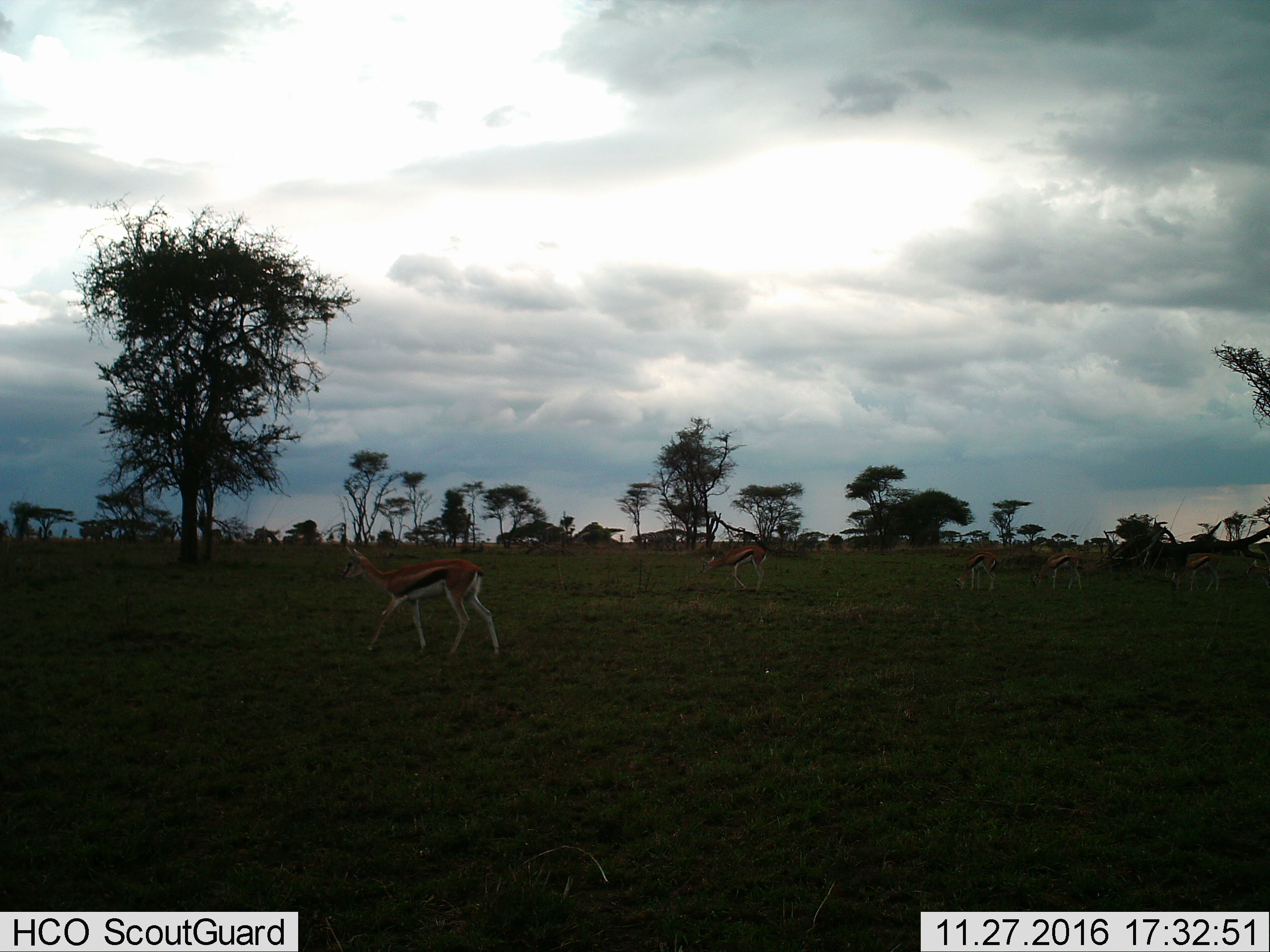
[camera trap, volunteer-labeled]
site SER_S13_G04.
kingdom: Animalia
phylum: Chordata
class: Mammalia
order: Artiodactyla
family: Bovidae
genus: Eudorcas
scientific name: Eudorcas thomsonii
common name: thomson's gazelle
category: gazellethomsons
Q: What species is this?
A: Gazellethomsons (thomson's gazelle) (Eudorcas thomsonii).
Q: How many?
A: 5.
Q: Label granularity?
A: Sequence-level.